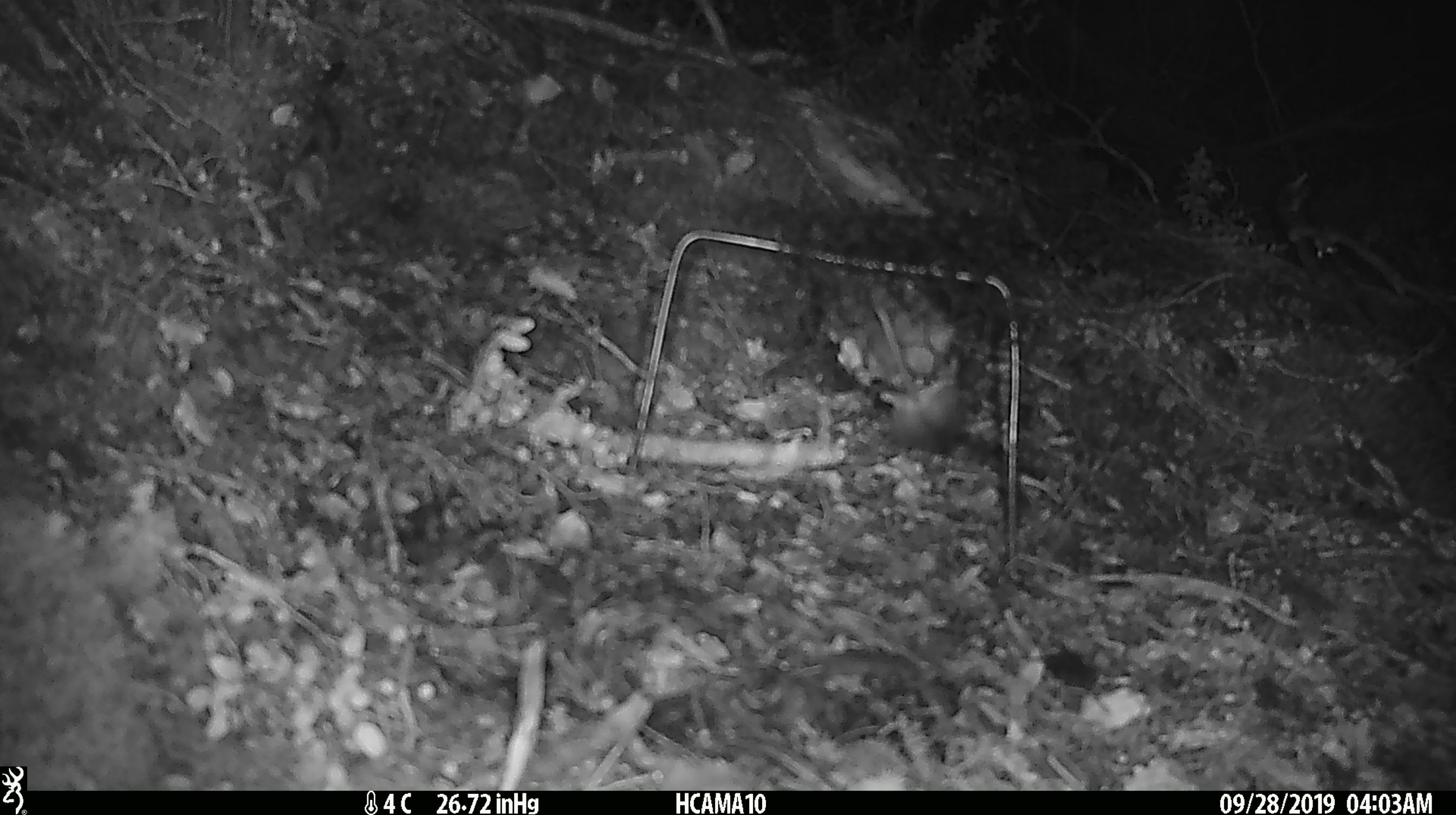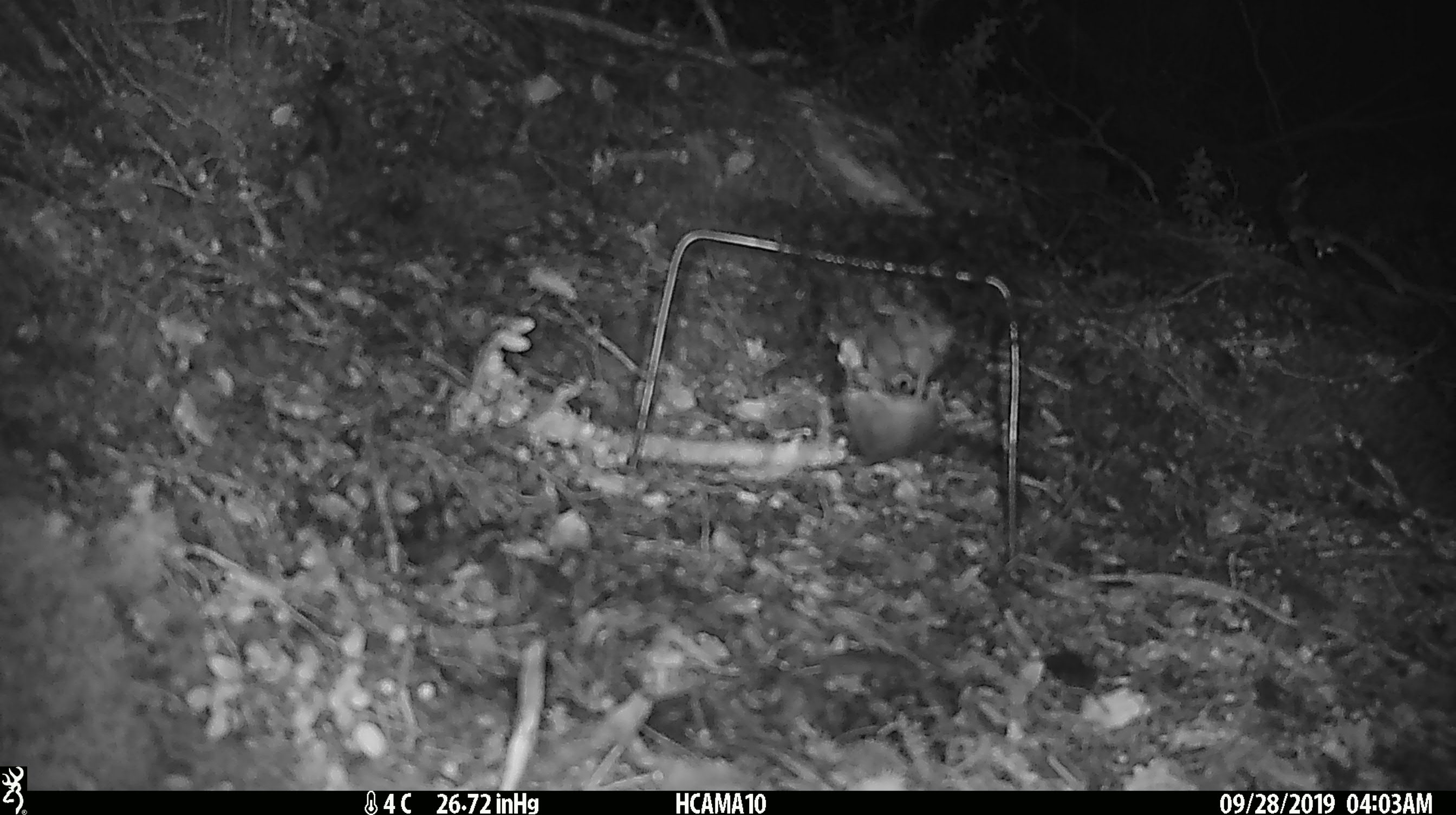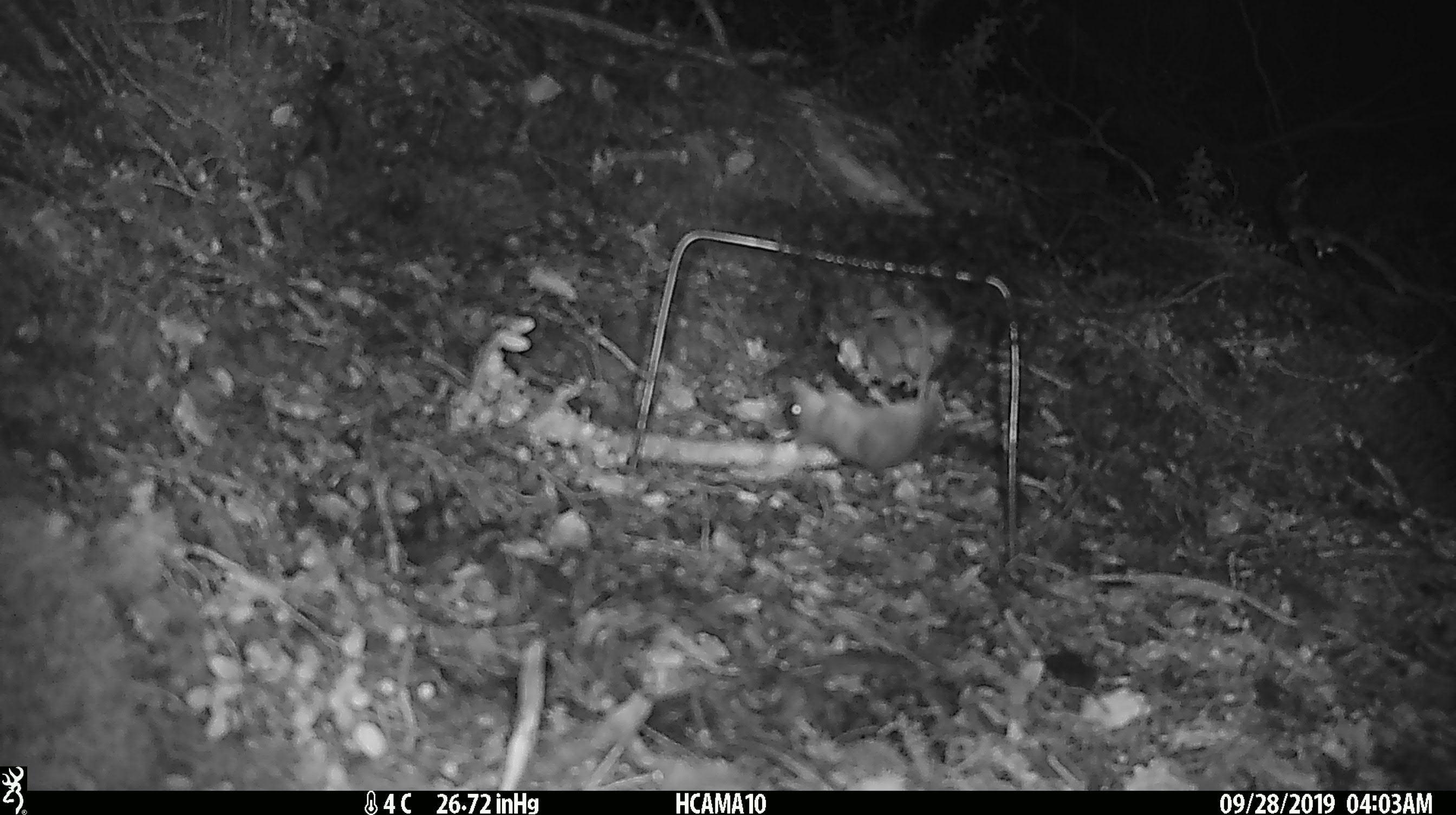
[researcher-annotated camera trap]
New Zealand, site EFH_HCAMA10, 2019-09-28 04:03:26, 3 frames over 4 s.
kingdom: Animalia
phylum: Chordata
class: Mammalia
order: Rodentia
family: Muridae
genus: Mus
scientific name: Mus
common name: mouse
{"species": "mouse (Mus)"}